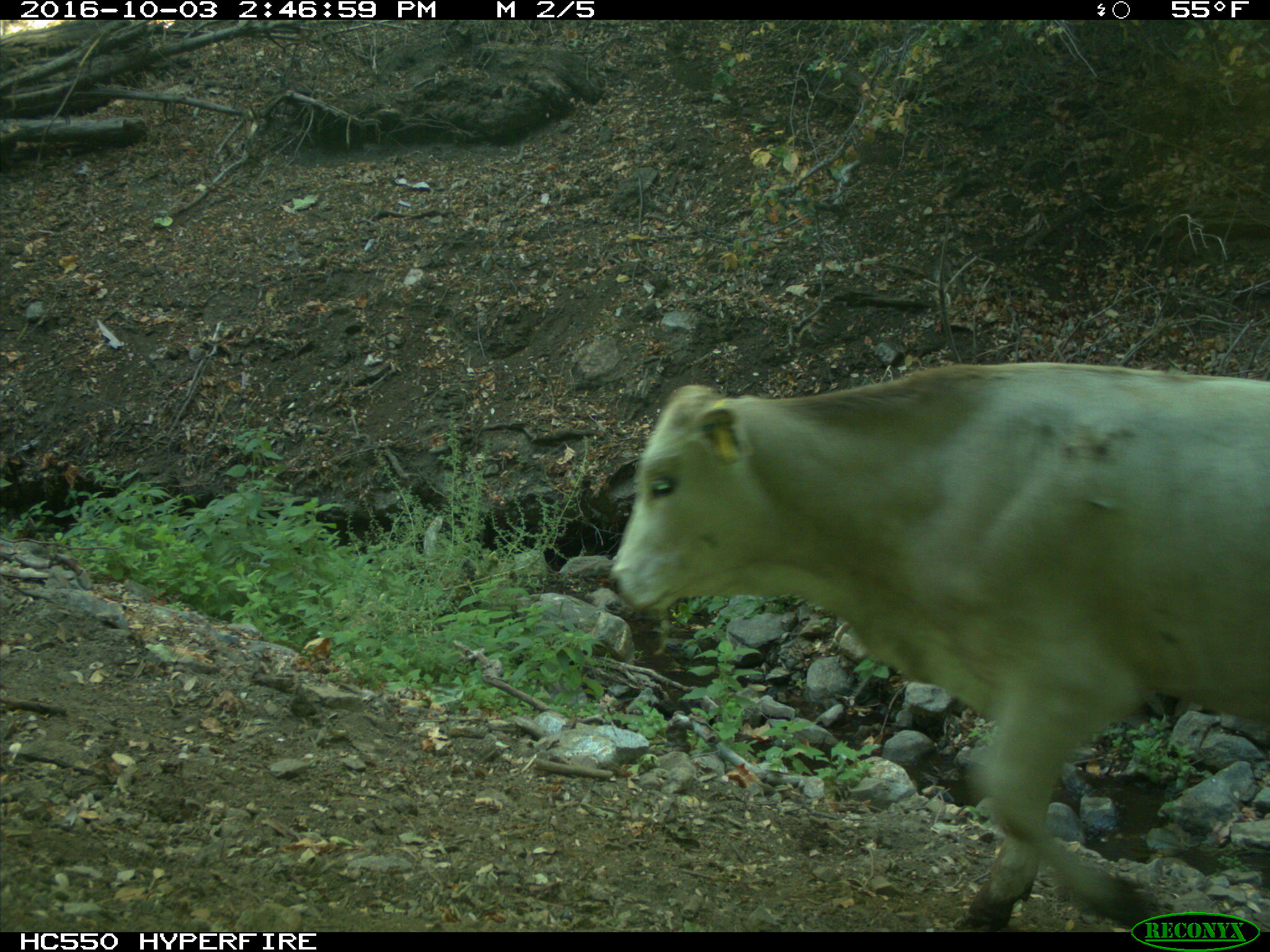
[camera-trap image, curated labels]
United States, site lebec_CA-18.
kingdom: Animalia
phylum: Chordata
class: Mammalia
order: Artiodactyla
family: Bovidae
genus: Bos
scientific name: Bos taurus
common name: domestic cow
Bos taurus (domestic cow).